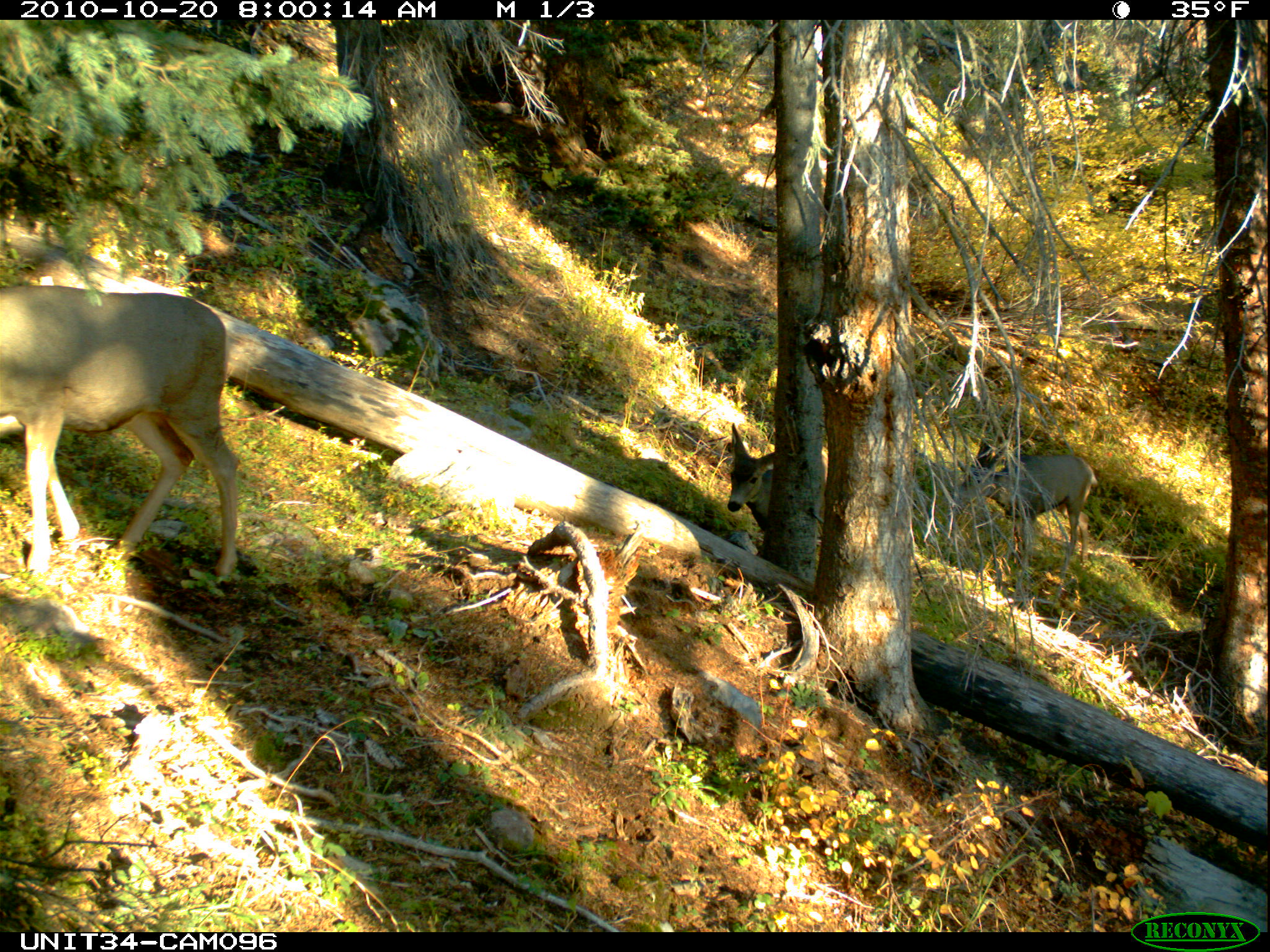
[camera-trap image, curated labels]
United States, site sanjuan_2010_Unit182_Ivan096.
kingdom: Animalia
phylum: Chordata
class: Mammalia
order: Artiodactyla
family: Cervidae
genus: Odocoileus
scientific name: Odocoileus hemionus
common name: mule deer